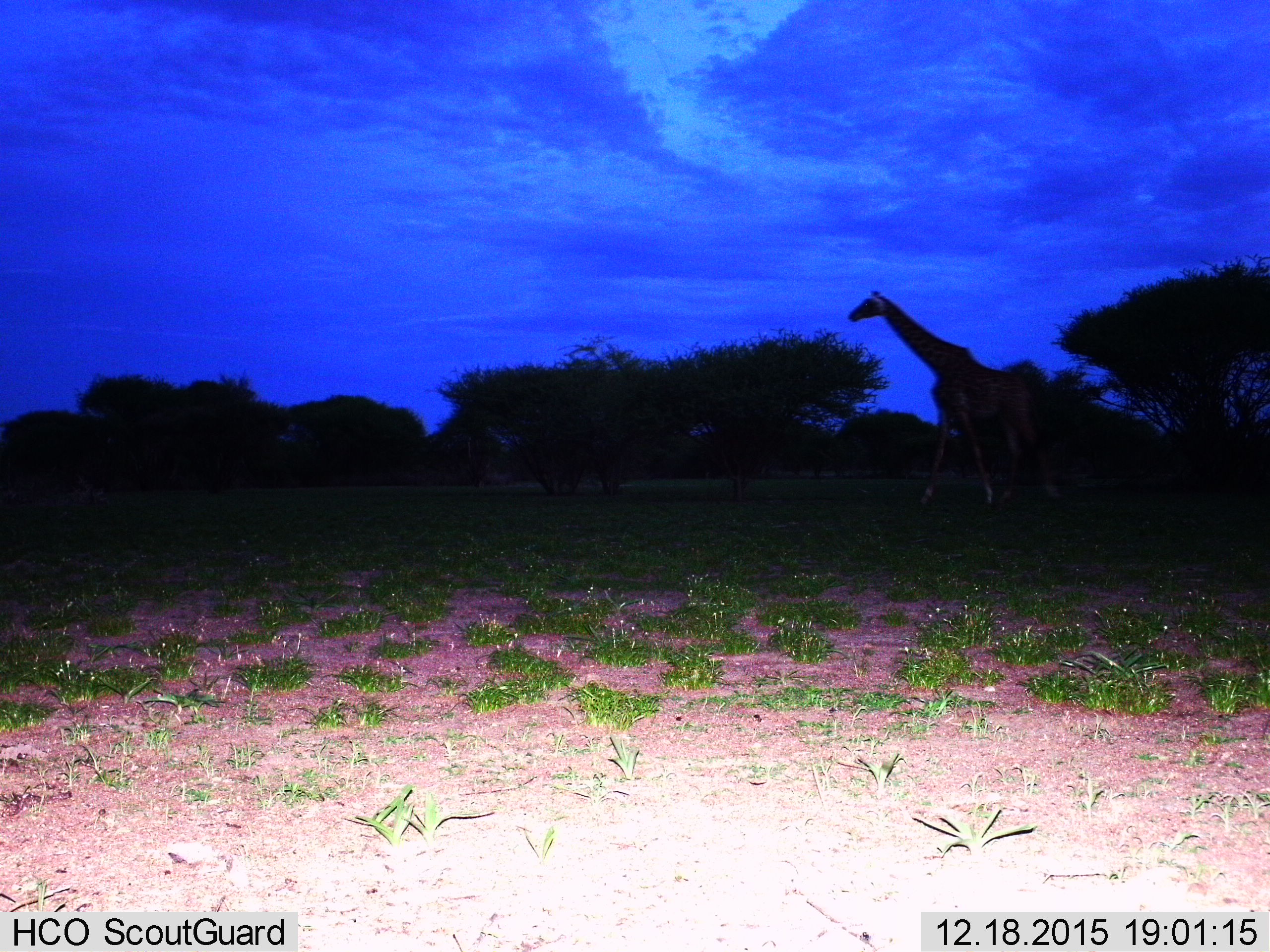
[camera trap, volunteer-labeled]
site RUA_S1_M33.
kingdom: Animalia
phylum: Chordata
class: Mammalia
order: Artiodactyla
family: Giraffidae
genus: Giraffa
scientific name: Giraffa camelopardalis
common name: giraffe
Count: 1.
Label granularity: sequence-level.